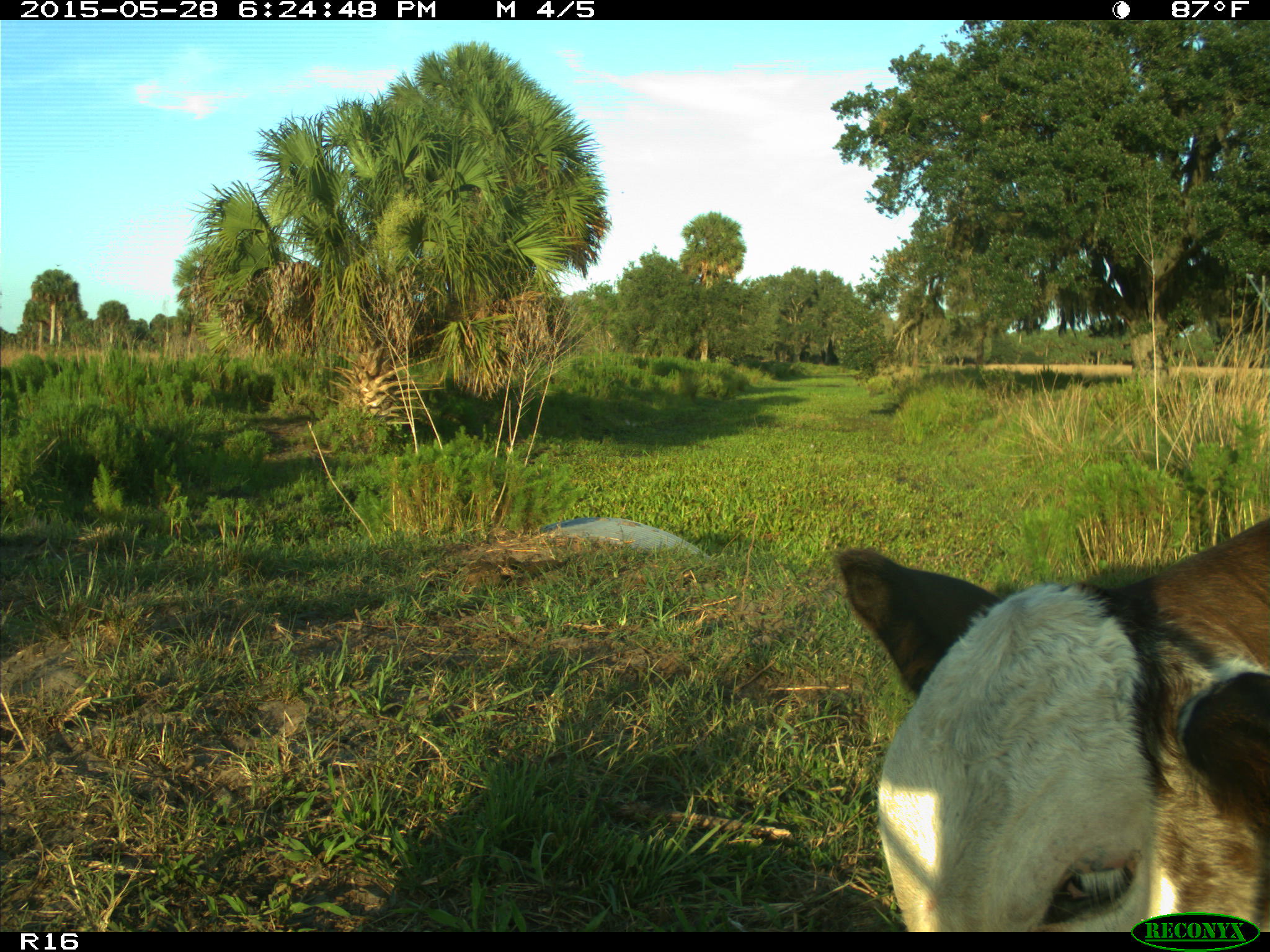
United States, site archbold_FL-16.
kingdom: Animalia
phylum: Chordata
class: Mammalia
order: Artiodactyla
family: Bovidae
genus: Bos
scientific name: Bos taurus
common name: domestic cow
Bos taurus (domestic cow).